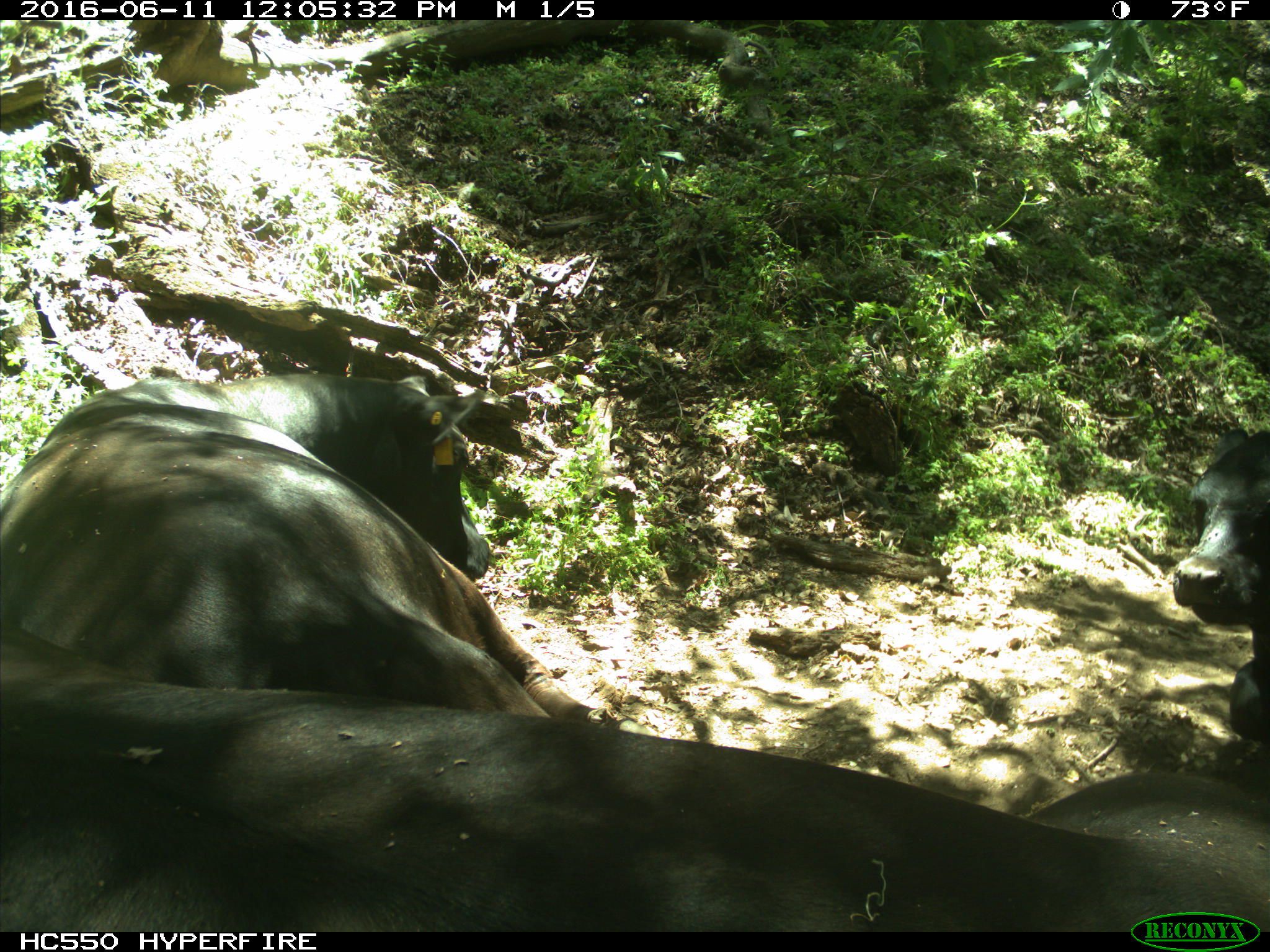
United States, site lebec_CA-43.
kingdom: Animalia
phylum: Chordata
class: Mammalia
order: Artiodactyla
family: Bovidae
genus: Bos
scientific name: Bos taurus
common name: domestic cow